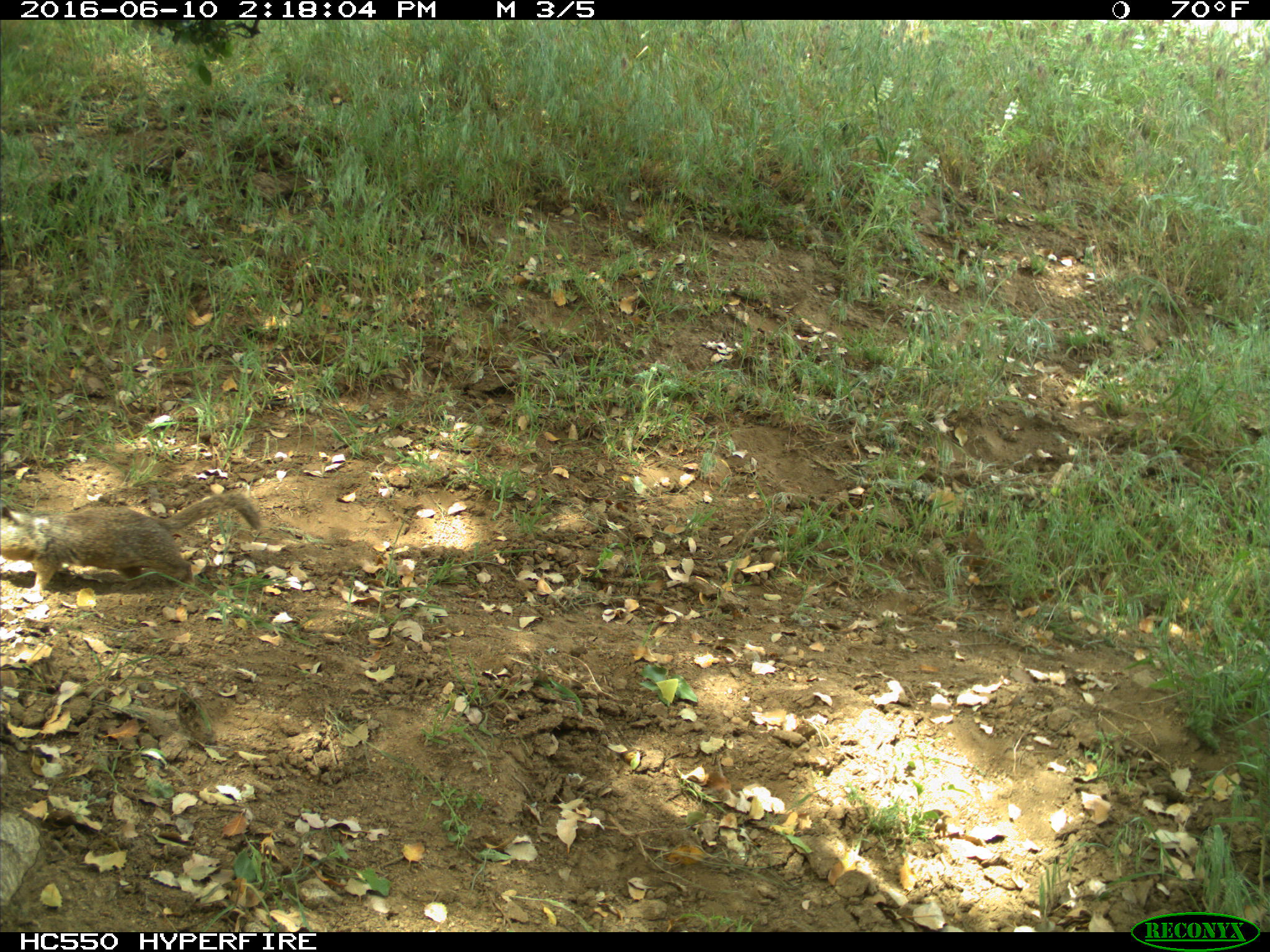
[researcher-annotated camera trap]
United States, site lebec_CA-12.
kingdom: Animalia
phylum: Chordata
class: Mammalia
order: Rodentia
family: Sciuridae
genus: Otospermophilus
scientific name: Otospermophilus beecheyi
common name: california ground squirrel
Otospermophilus beecheyi (california ground squirrel).